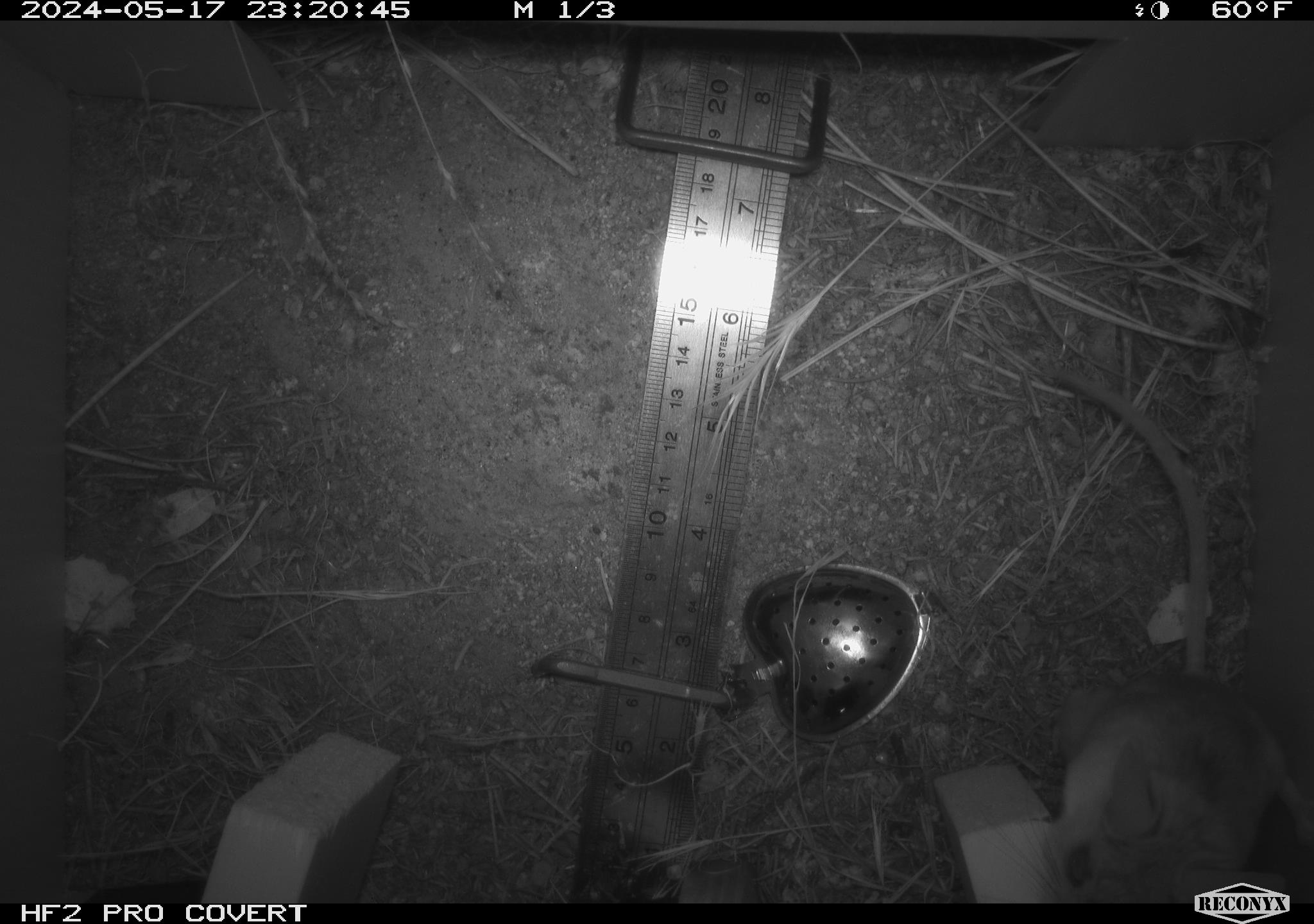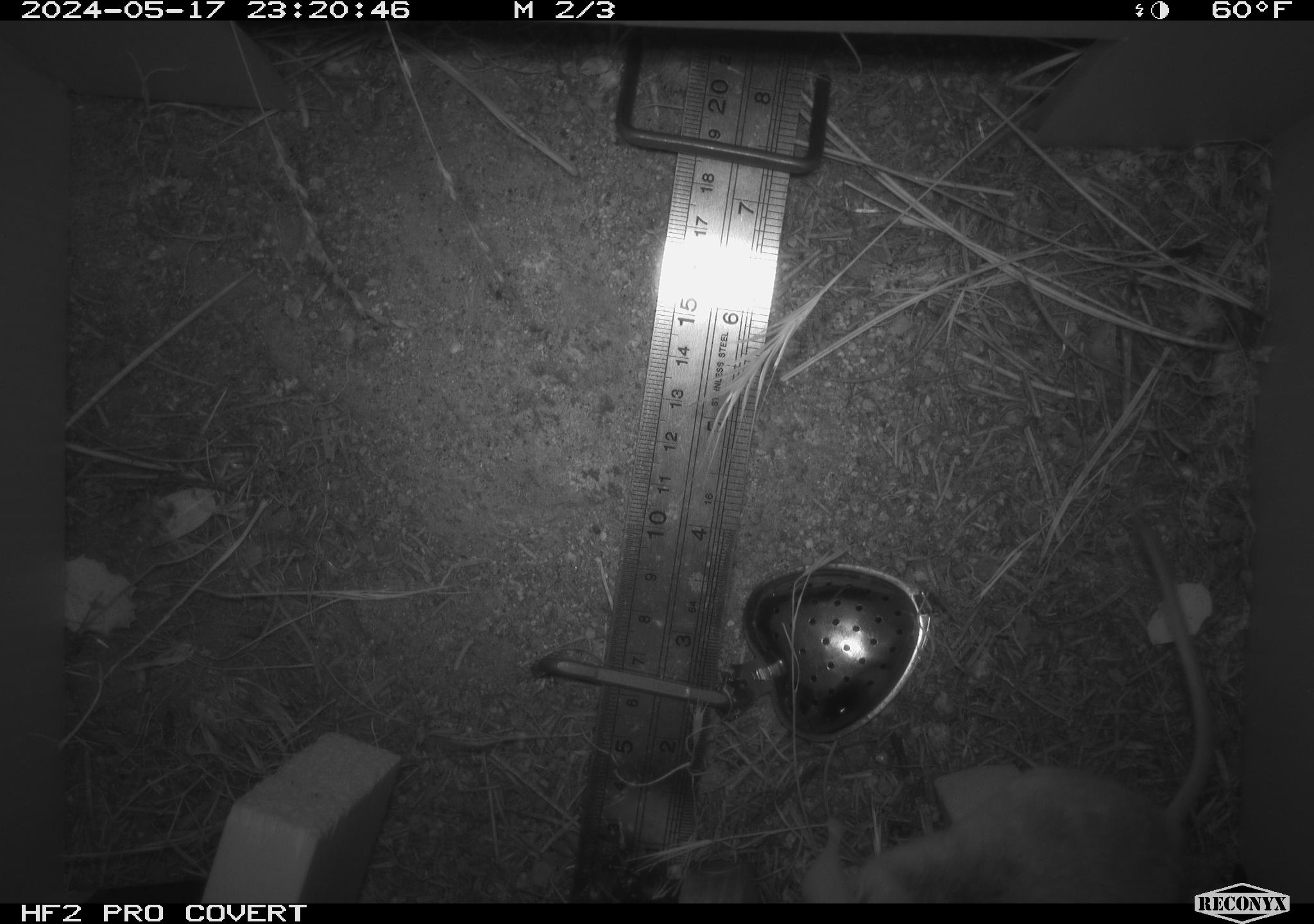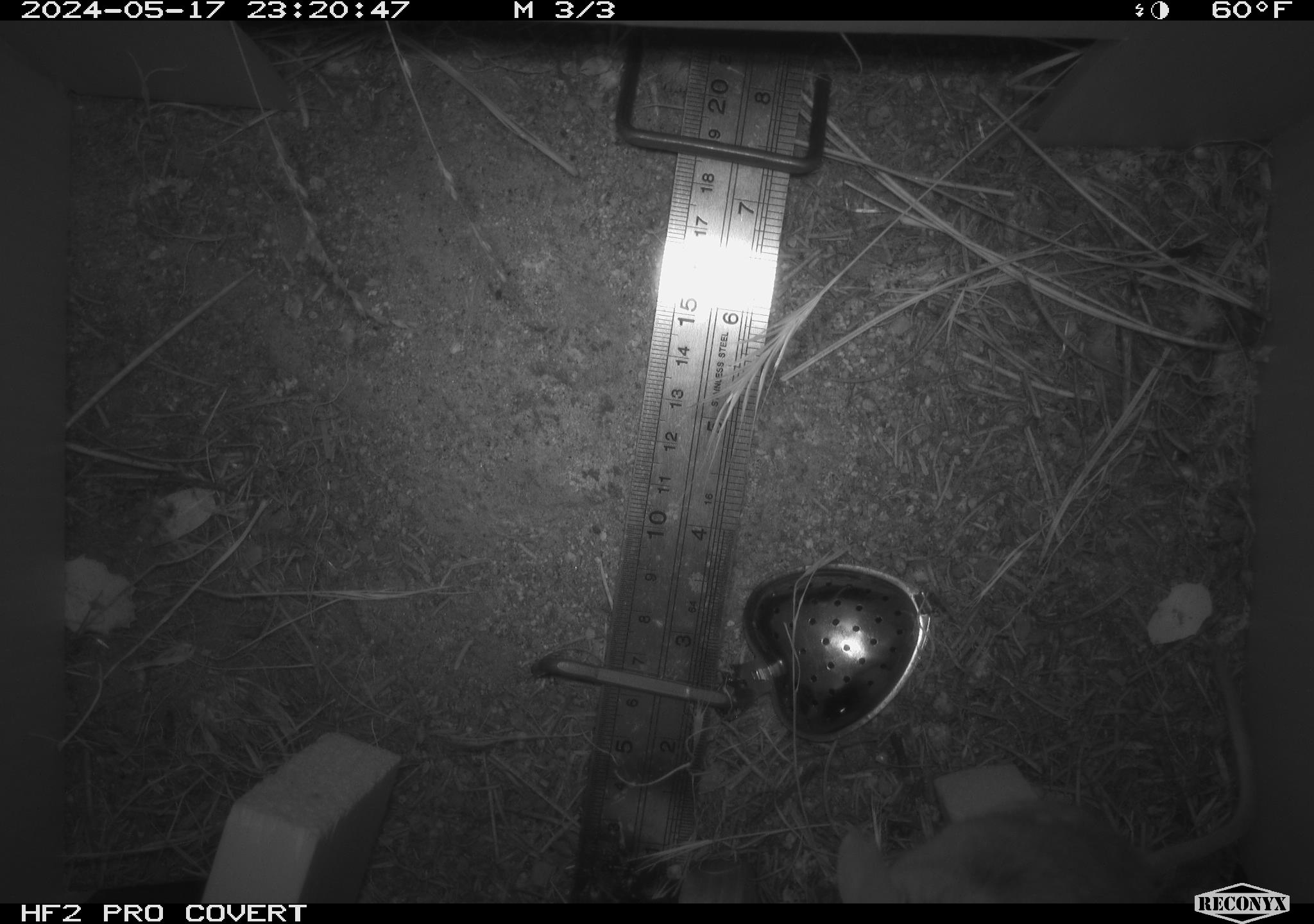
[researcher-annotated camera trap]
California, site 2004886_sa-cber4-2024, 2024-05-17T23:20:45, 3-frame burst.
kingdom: Animalia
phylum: Chordata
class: Mammalia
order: Rodentia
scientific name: Rodentia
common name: mouse species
Mouse species (Rodentia).